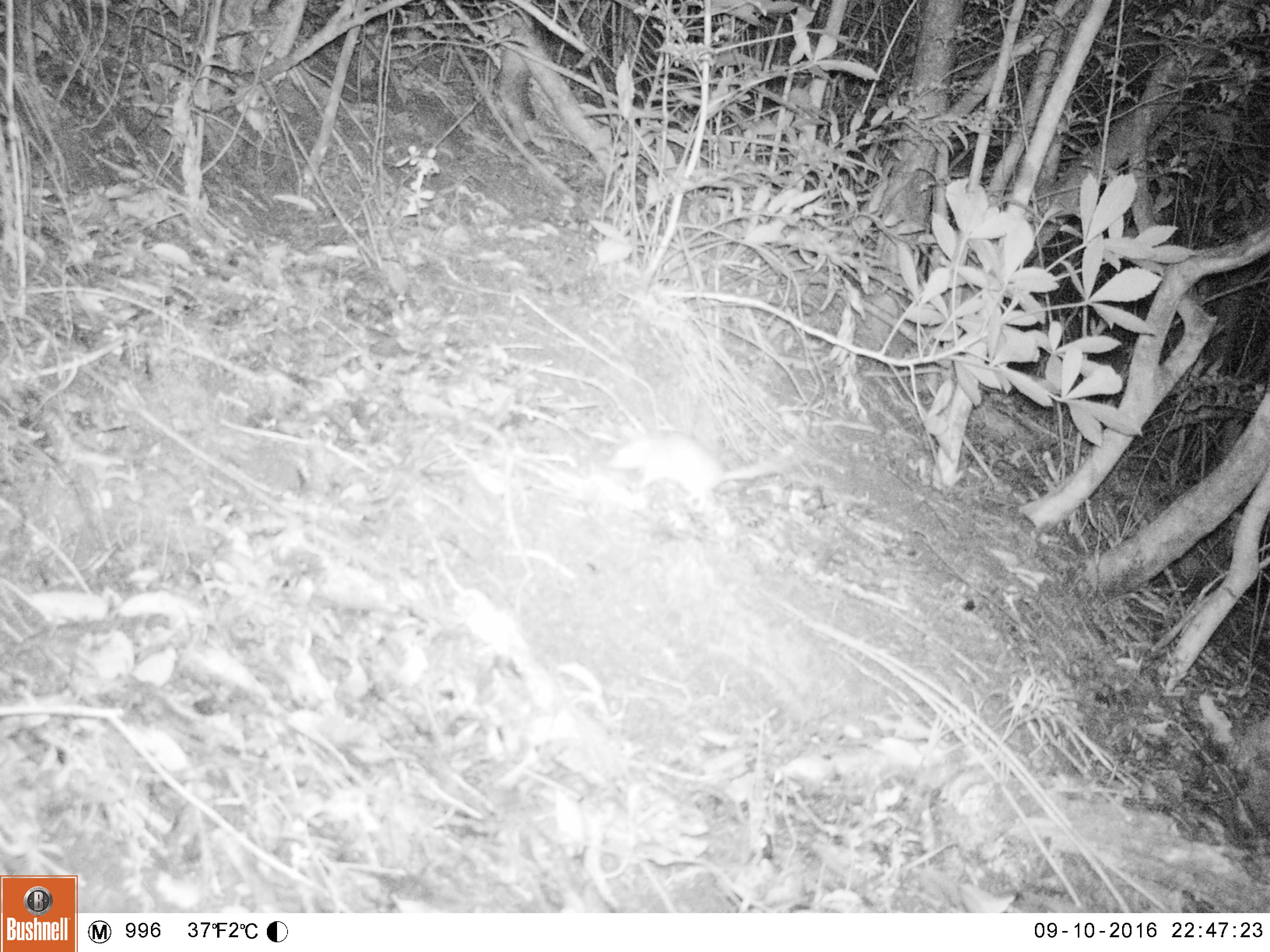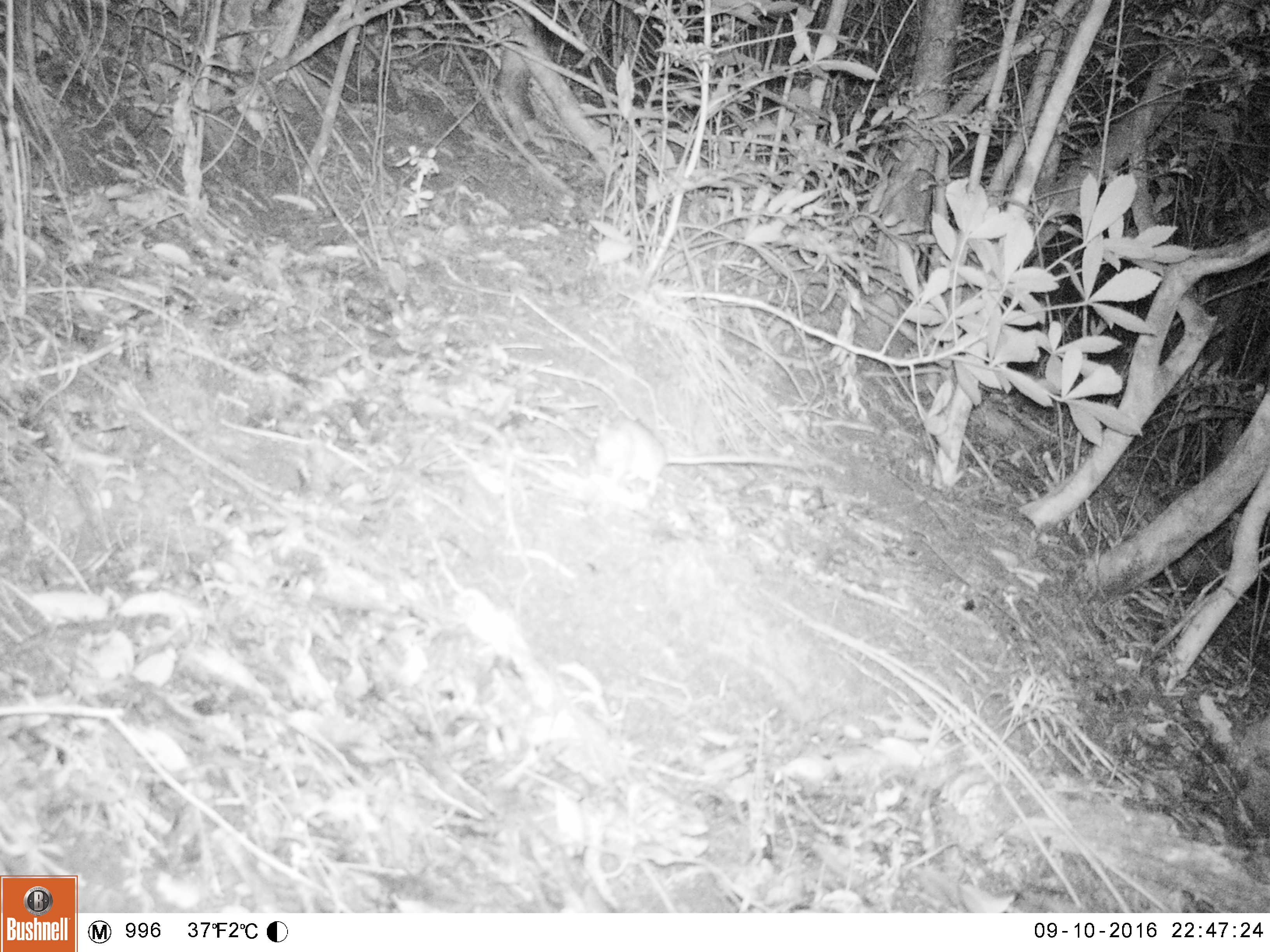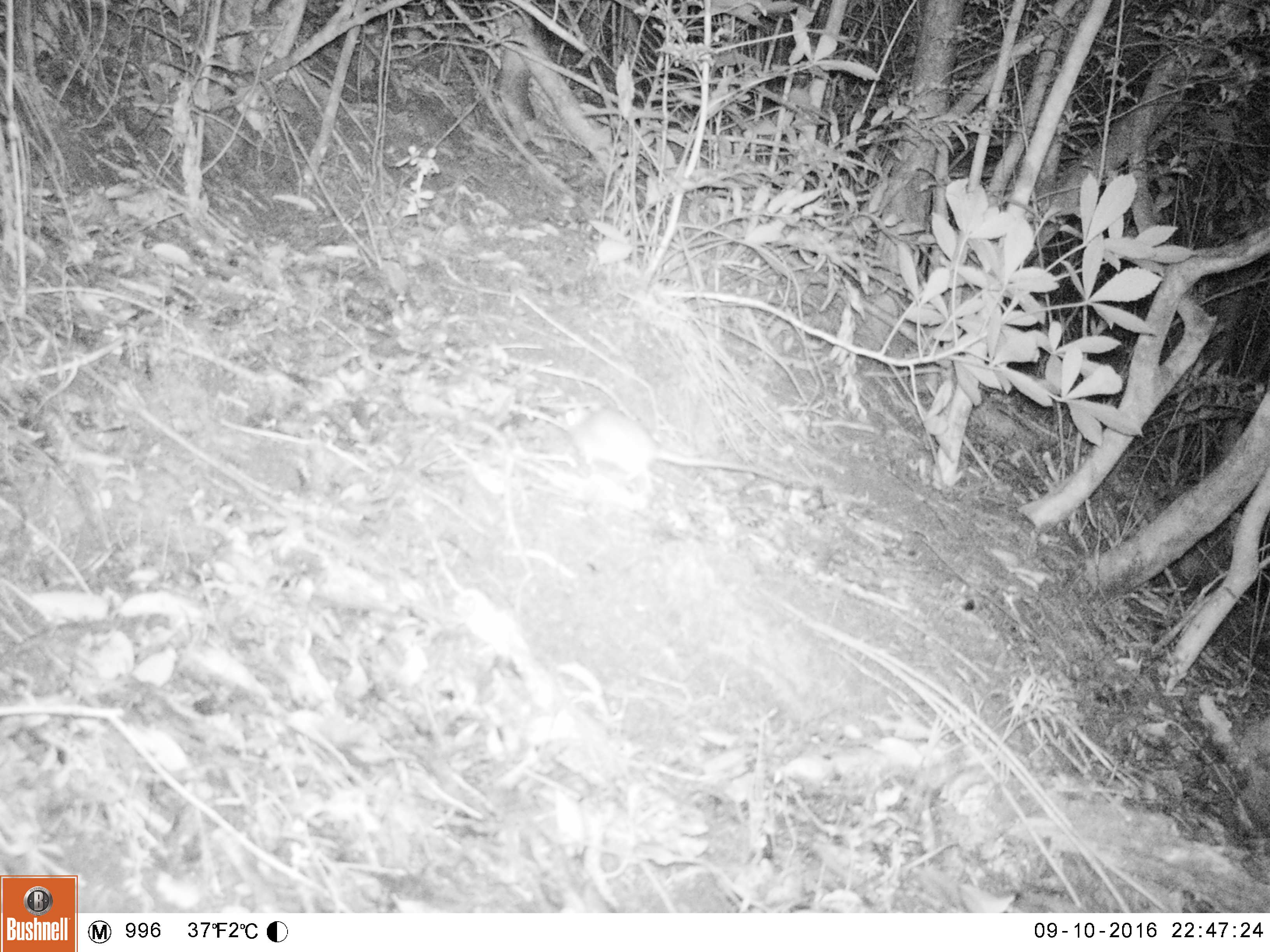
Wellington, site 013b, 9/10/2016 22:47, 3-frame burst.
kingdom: Animalia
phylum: Chordata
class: Mammalia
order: Rodentia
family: Muridae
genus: Rattus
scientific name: Rattus rattus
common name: ship rat